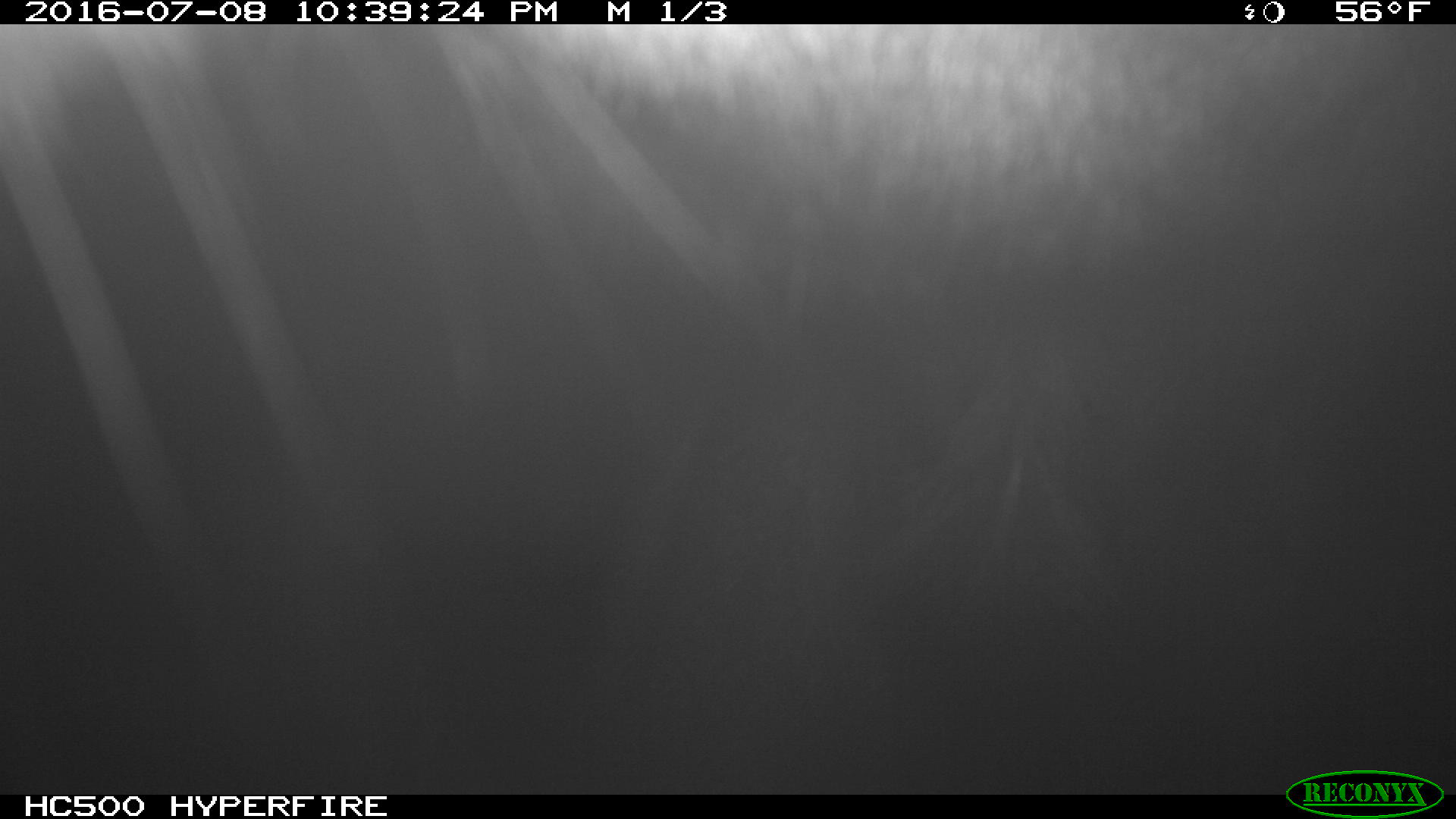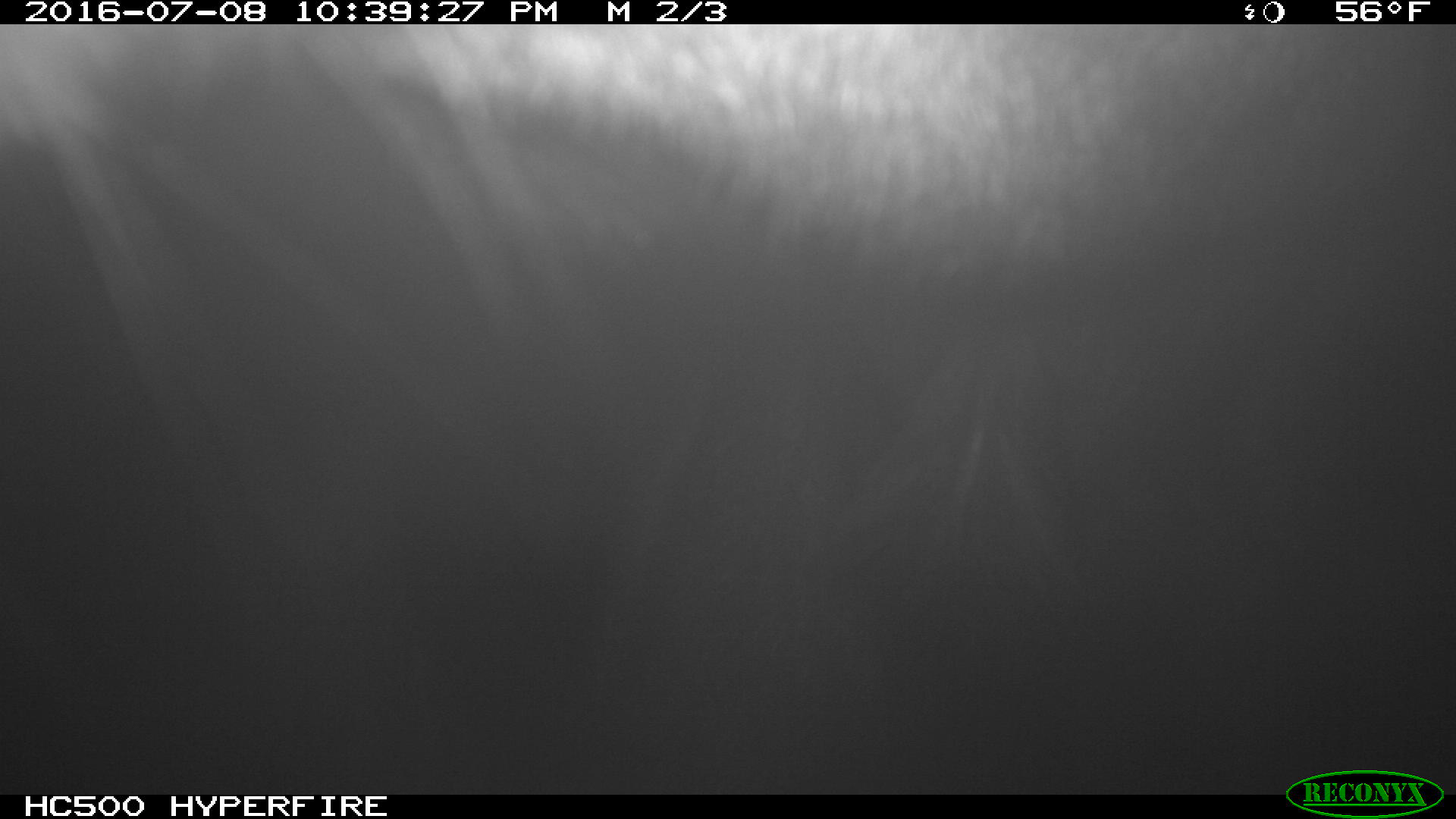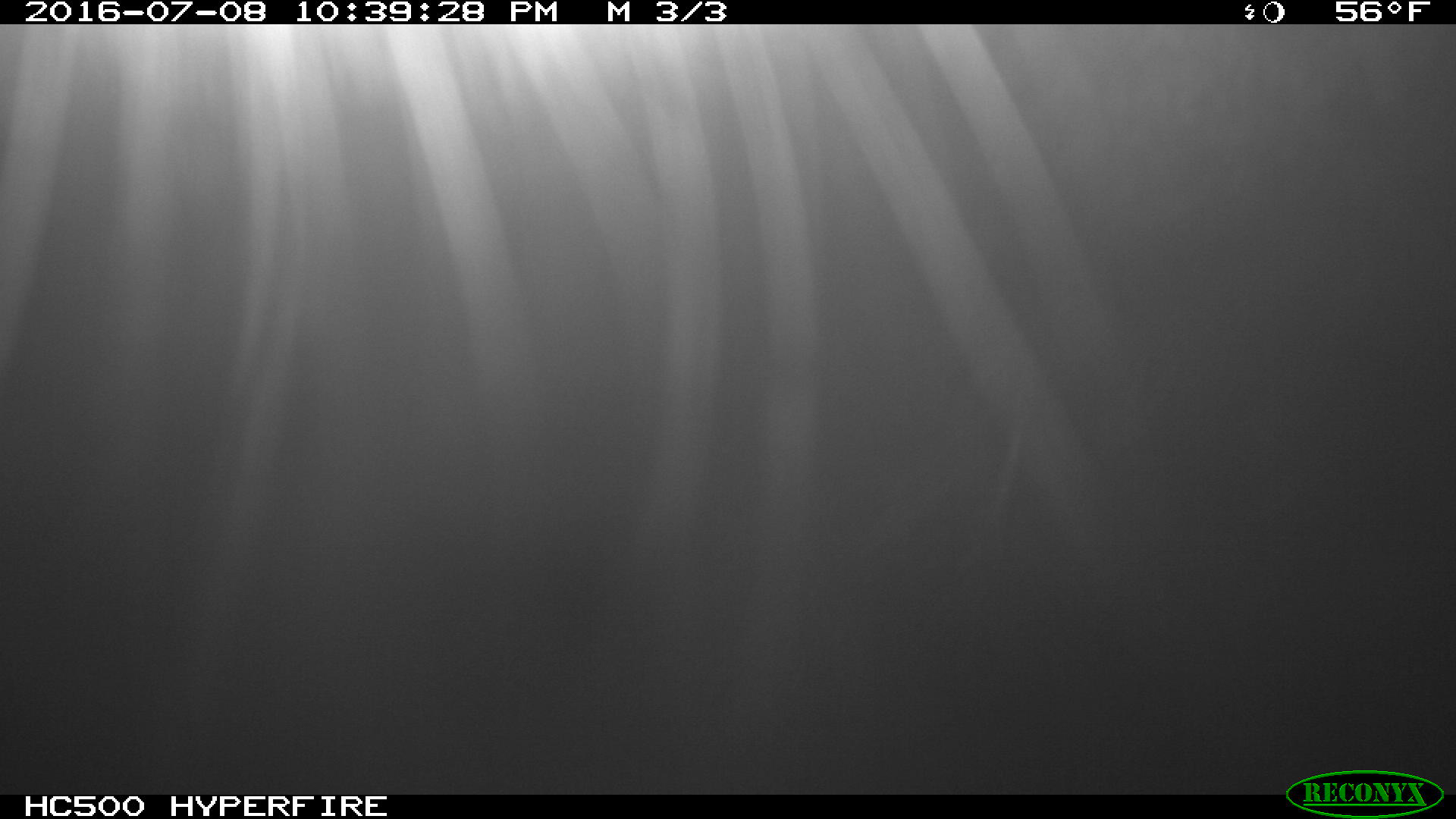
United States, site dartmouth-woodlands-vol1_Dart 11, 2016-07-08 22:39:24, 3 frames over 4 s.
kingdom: Animalia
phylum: Chordata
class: Mammalia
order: Artiodactyla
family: Cervidae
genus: Alces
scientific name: Alces alces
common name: moose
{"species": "moose (Alces alces)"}